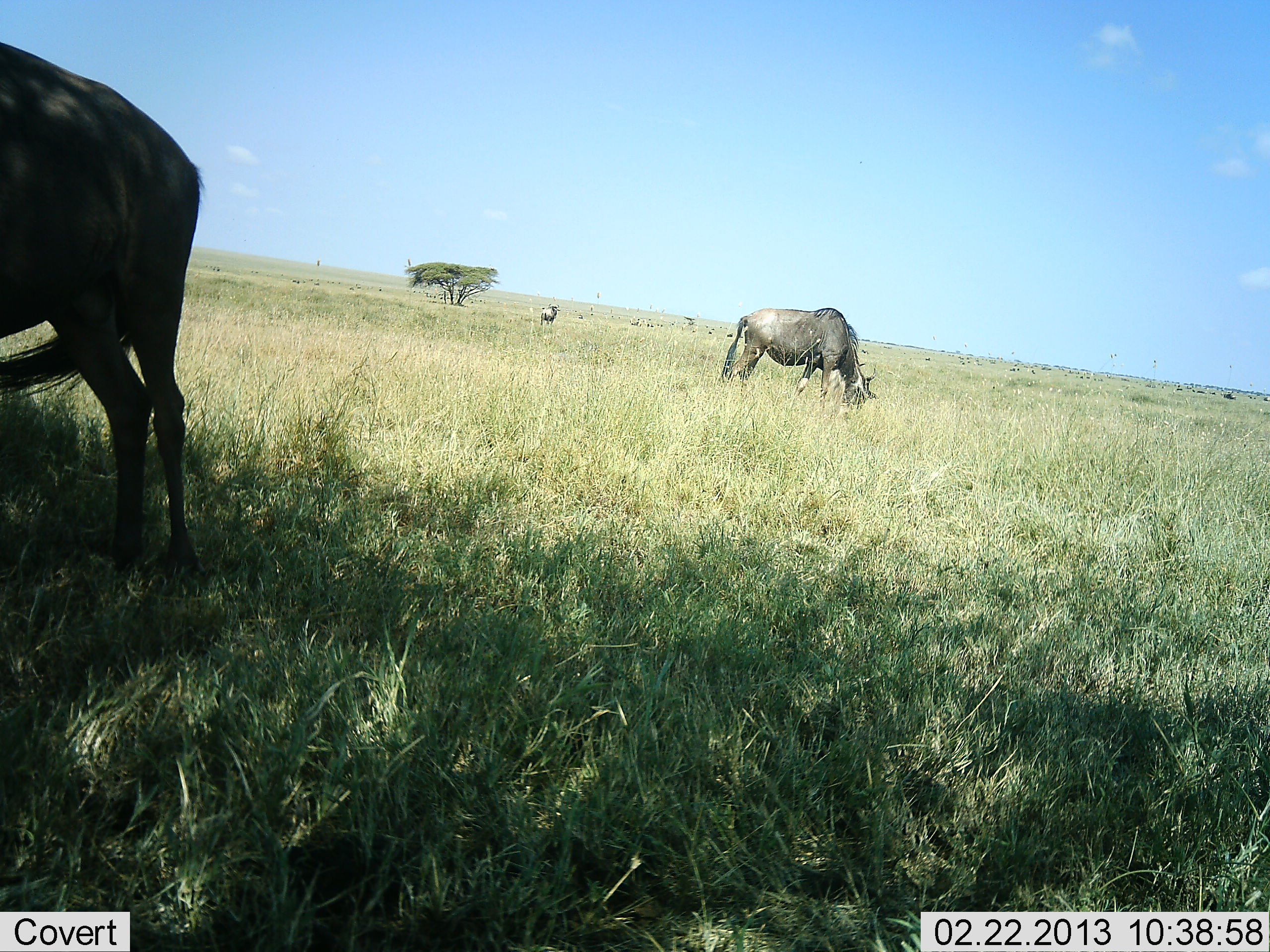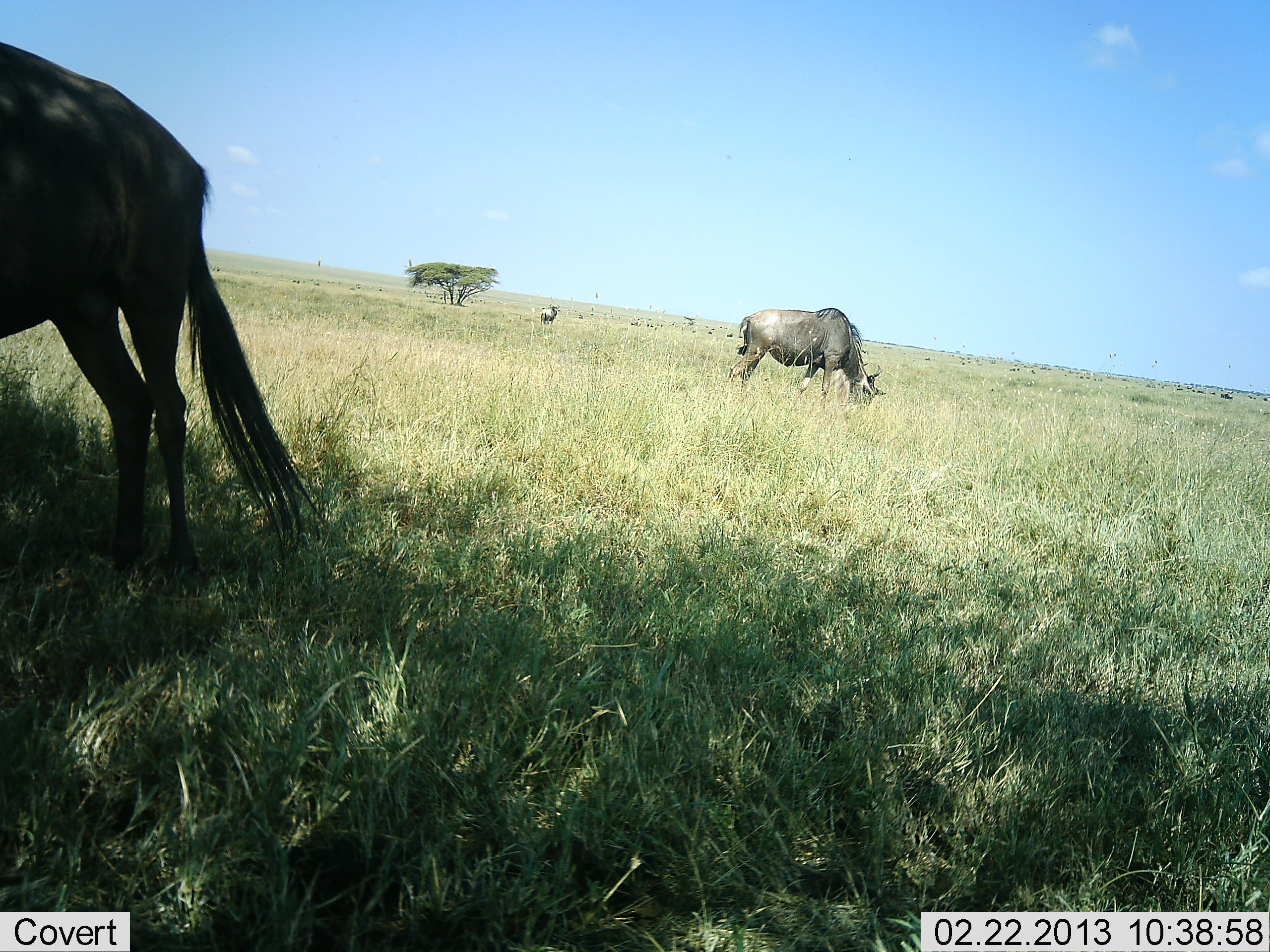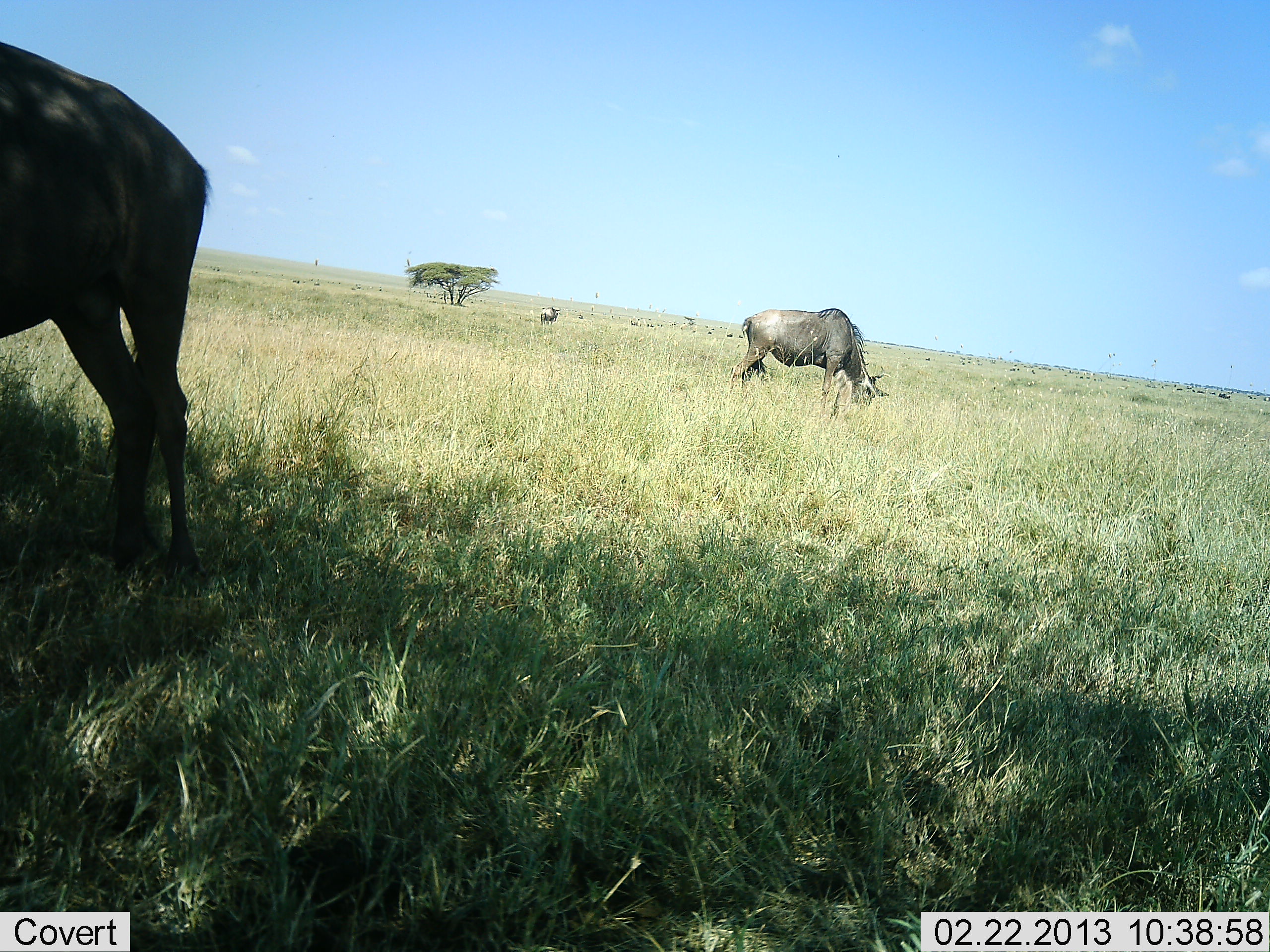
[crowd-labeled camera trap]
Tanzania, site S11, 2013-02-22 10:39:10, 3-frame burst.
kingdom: Animalia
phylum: Chordata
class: Mammalia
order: Artiodactyla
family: Bovidae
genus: Connochaetes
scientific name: Connochaetes taurinus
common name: blue wildebeest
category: wildebeest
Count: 3.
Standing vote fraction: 39%.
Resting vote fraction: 0%.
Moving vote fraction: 11%.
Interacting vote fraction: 0%.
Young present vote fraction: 0%.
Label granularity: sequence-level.